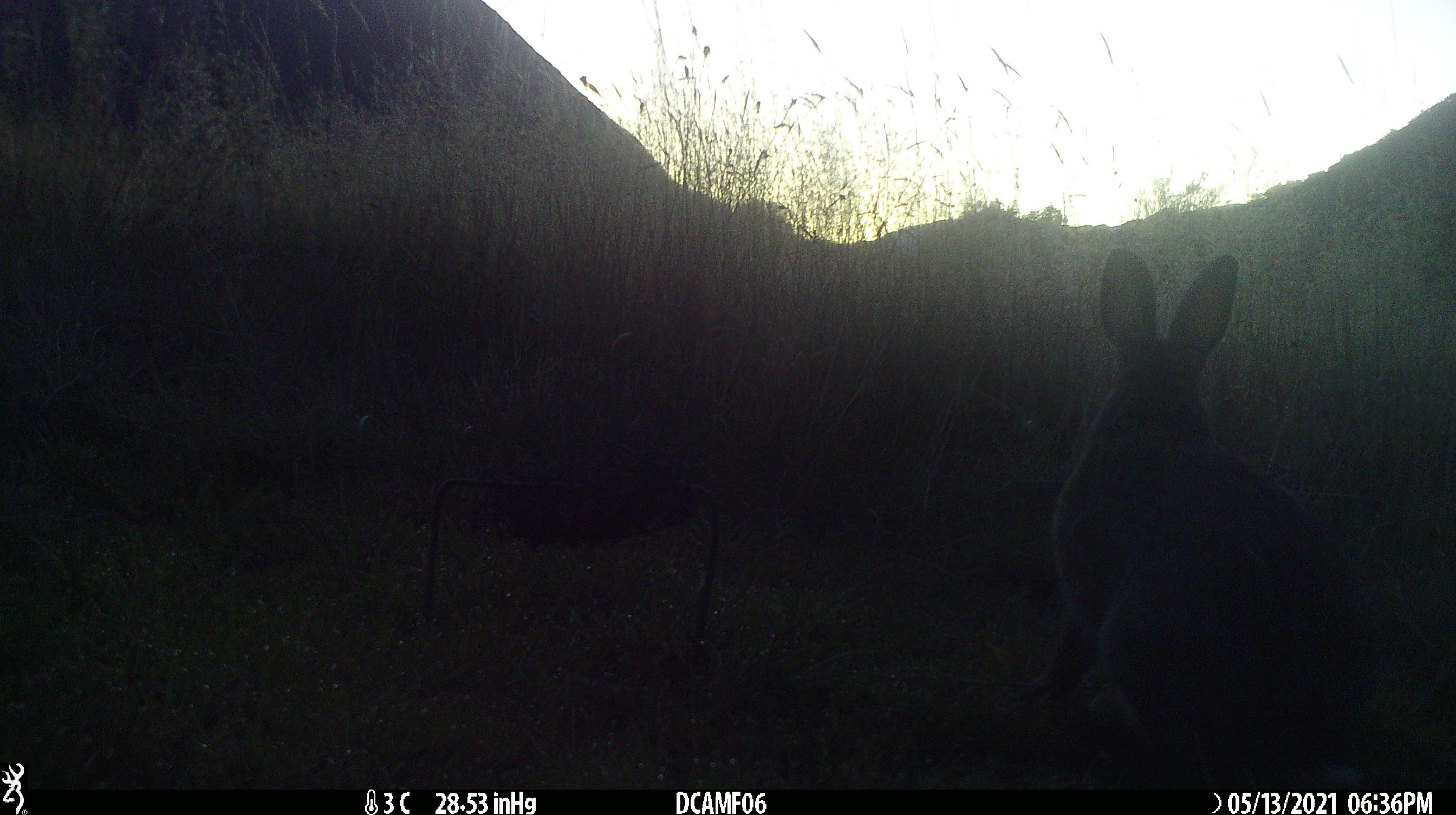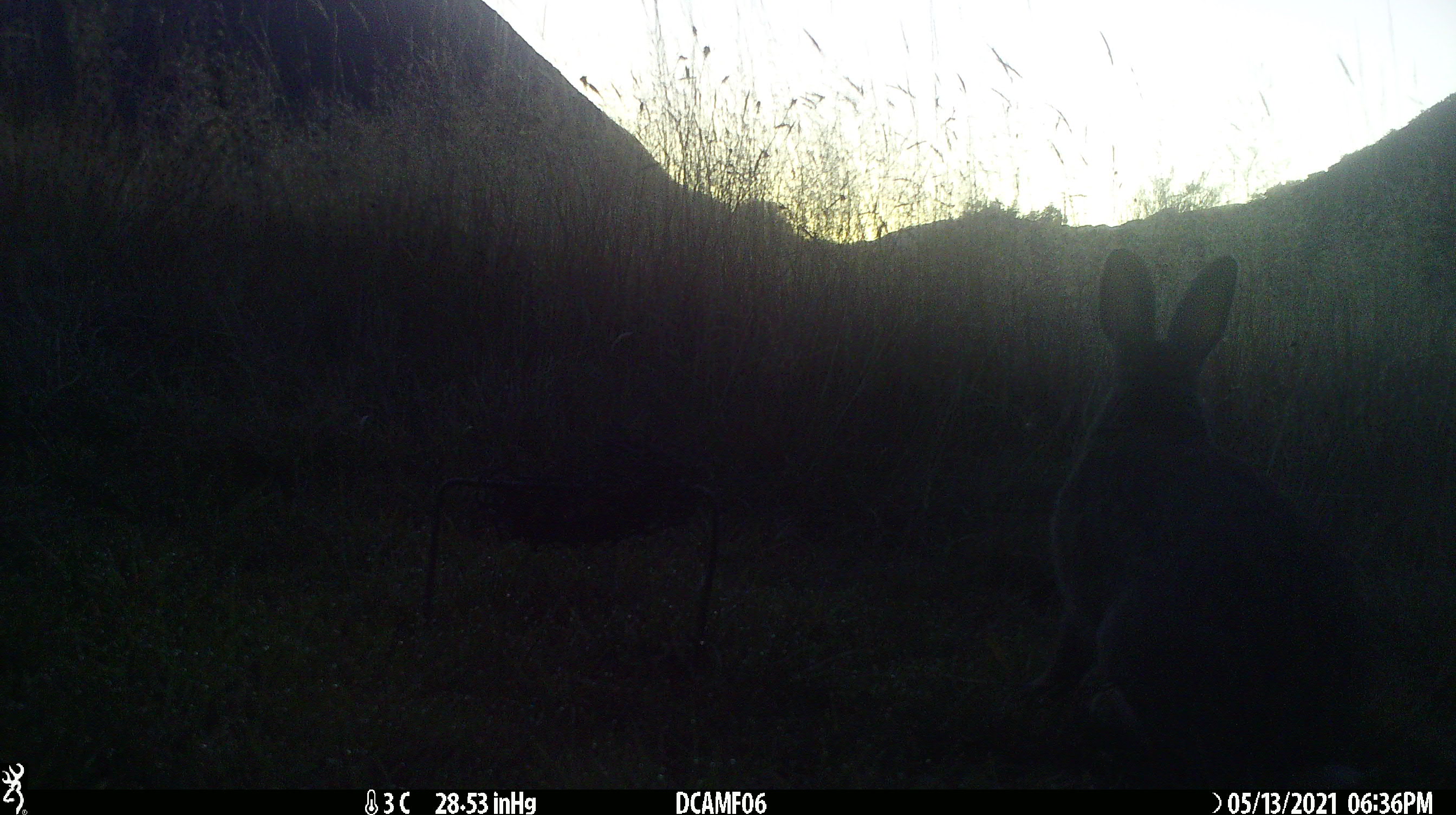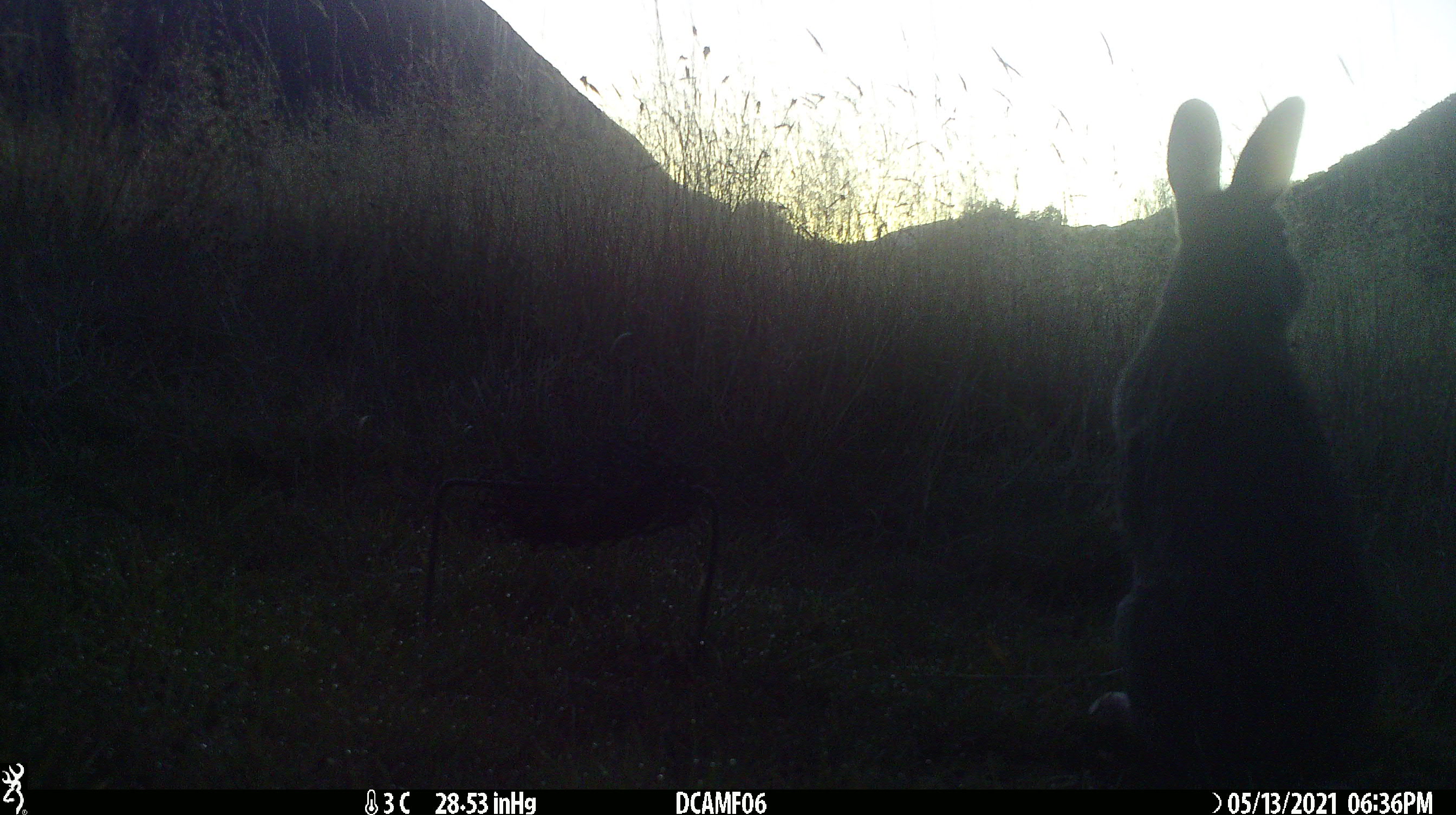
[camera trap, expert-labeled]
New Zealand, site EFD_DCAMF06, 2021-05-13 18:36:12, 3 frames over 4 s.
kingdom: Animalia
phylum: Chordata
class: Mammalia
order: Lagomorpha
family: Leporidae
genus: Oryctolagus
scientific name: Oryctolagus cuniculus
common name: european rabbit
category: rabbit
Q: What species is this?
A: Rabbit (european rabbit) (Oryctolagus cuniculus).